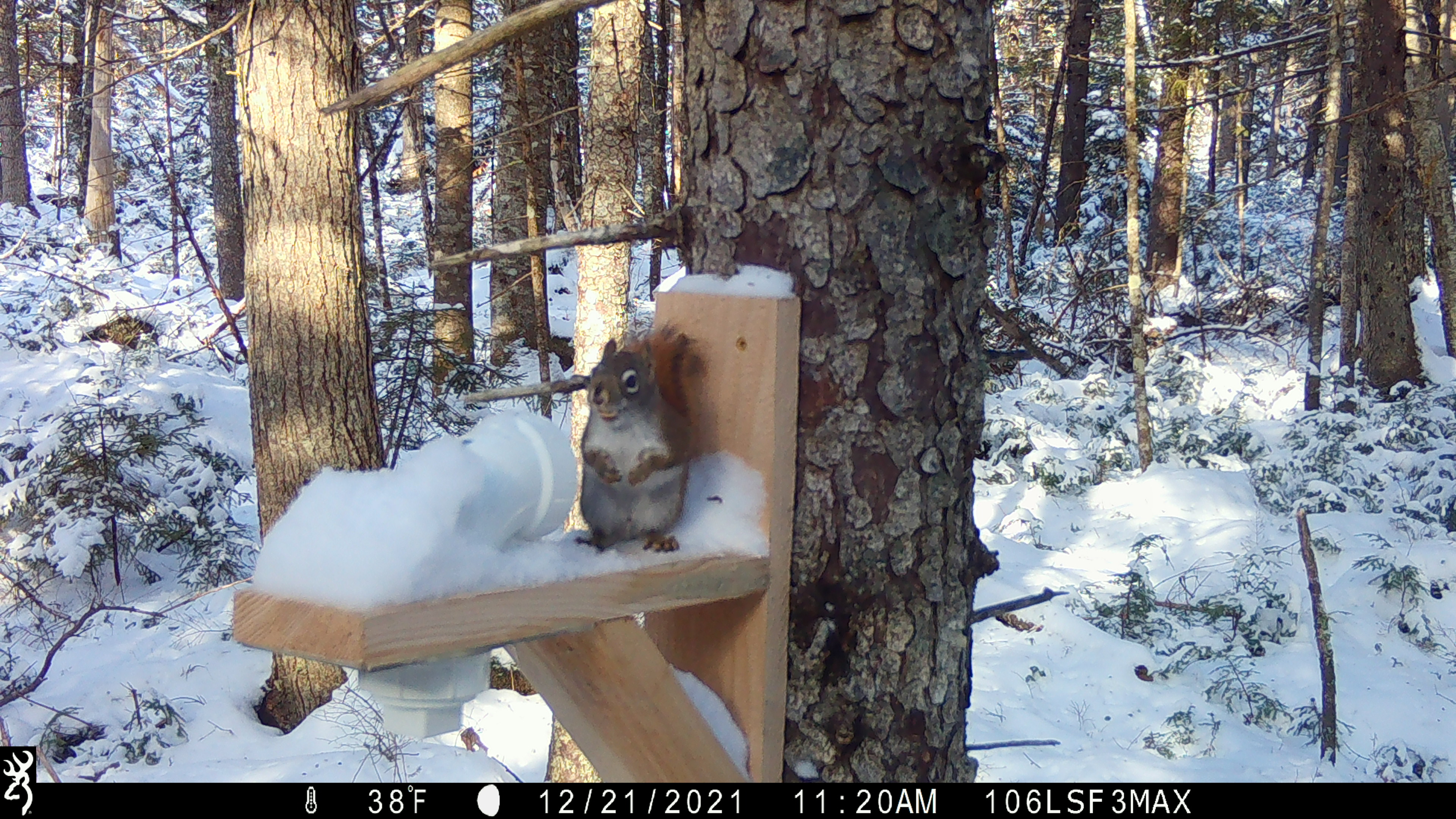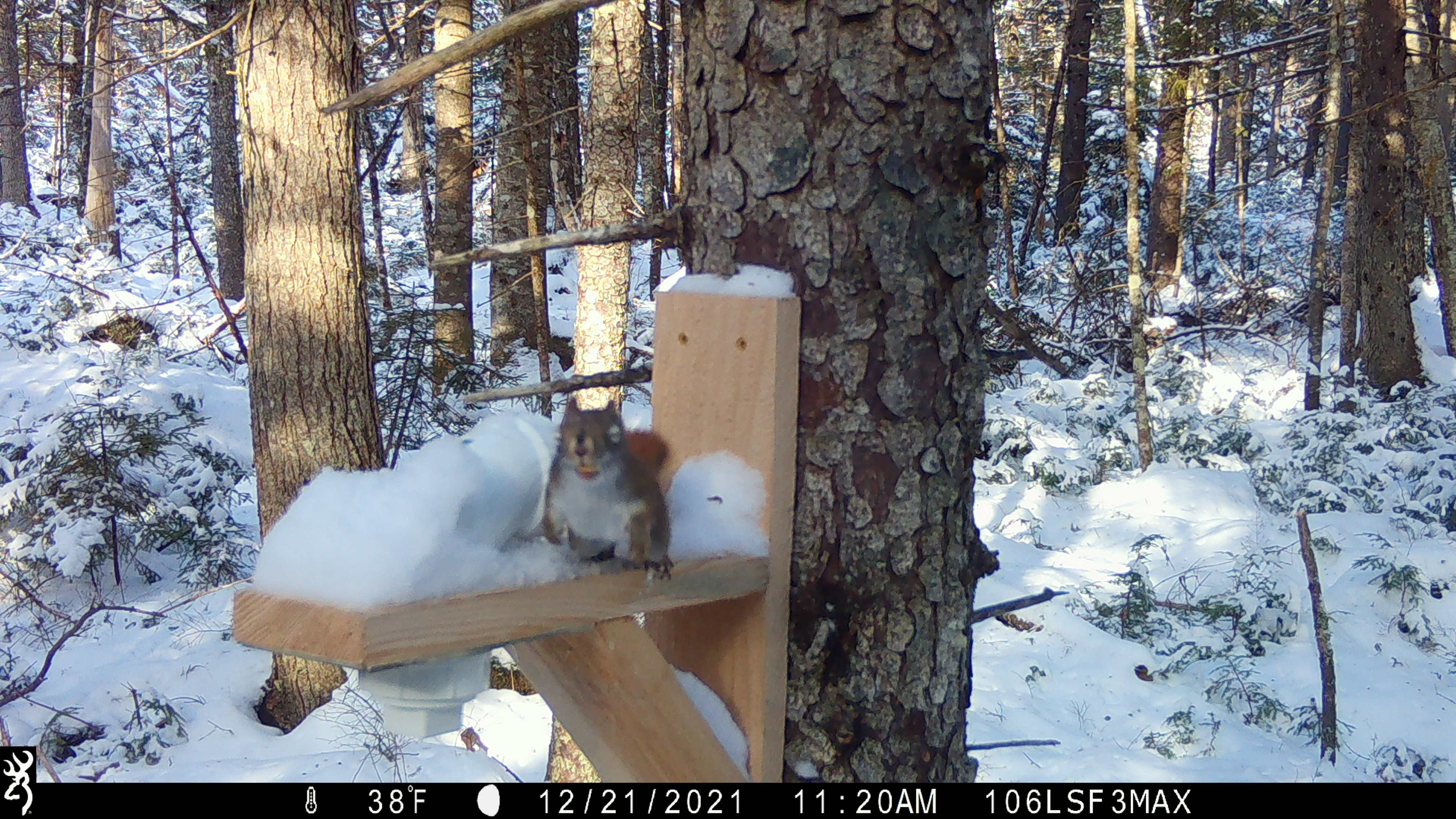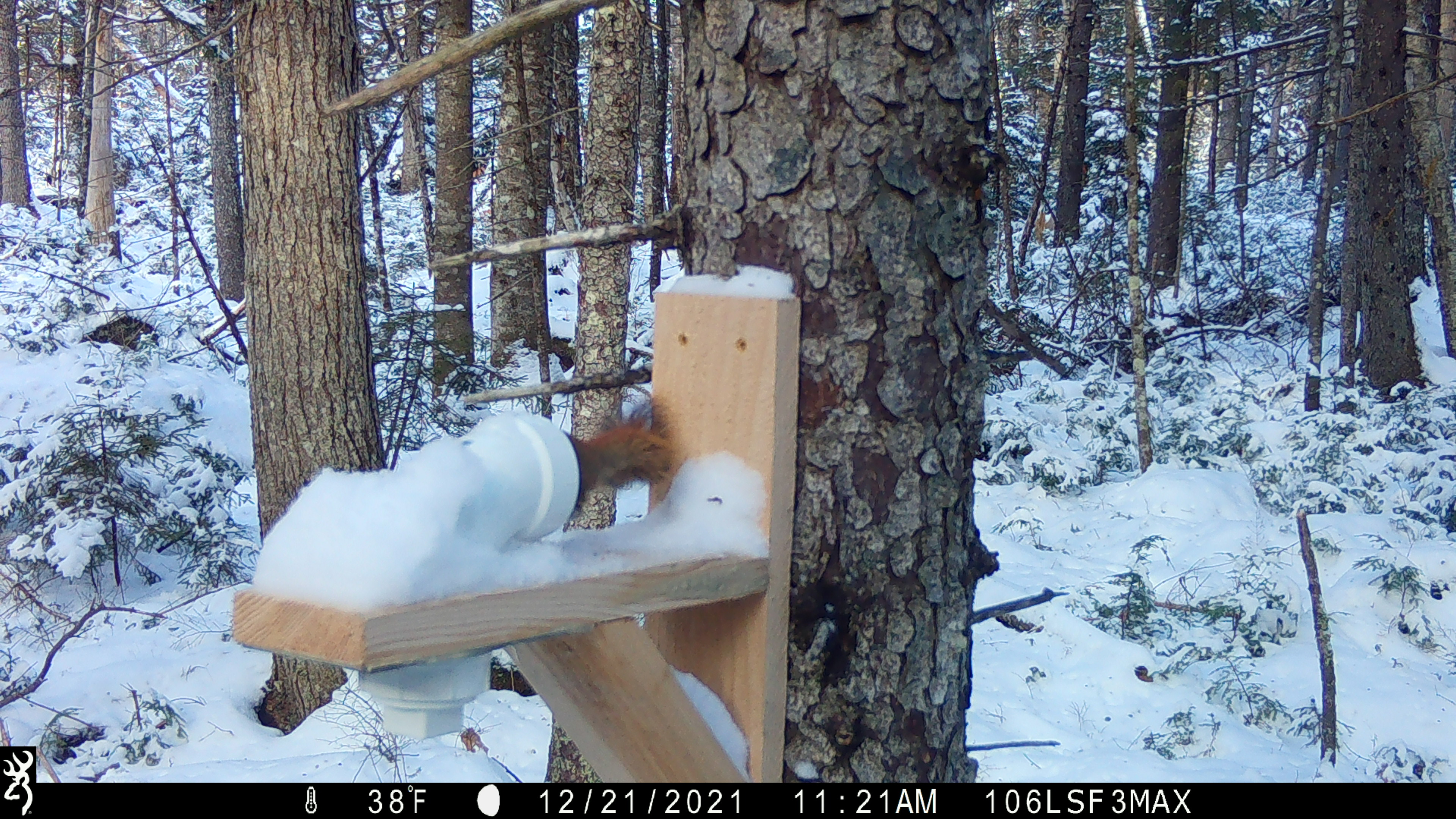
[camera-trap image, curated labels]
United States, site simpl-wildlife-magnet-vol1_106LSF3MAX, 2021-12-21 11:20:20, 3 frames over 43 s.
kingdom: Animalia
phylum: Chordata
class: Mammalia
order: Rodentia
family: Sciuridae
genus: Tamiasciurus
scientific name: Tamiasciurus hudsonicus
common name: red squirrel